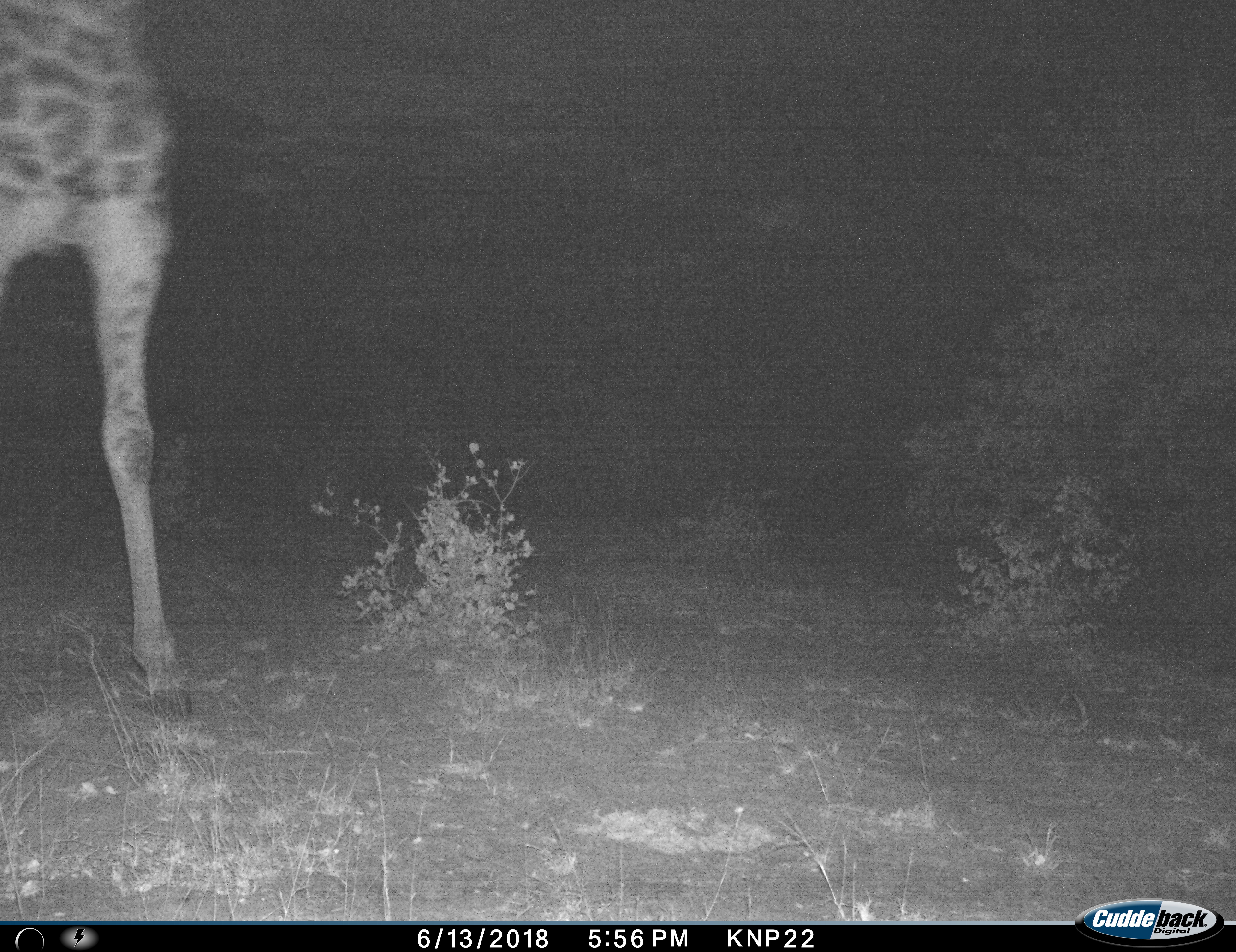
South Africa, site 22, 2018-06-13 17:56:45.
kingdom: Animalia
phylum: Chordata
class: Mammalia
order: Artiodactyla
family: Giraffidae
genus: Giraffa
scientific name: Giraffa camelopardalis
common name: giraffe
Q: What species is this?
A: Giraffe (Giraffa camelopardalis).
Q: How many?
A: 1.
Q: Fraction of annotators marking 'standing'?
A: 67%.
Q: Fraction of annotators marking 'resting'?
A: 0%.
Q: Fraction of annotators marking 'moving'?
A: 33%.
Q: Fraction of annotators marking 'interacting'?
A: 0%.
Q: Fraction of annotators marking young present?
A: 0%.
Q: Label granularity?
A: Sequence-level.